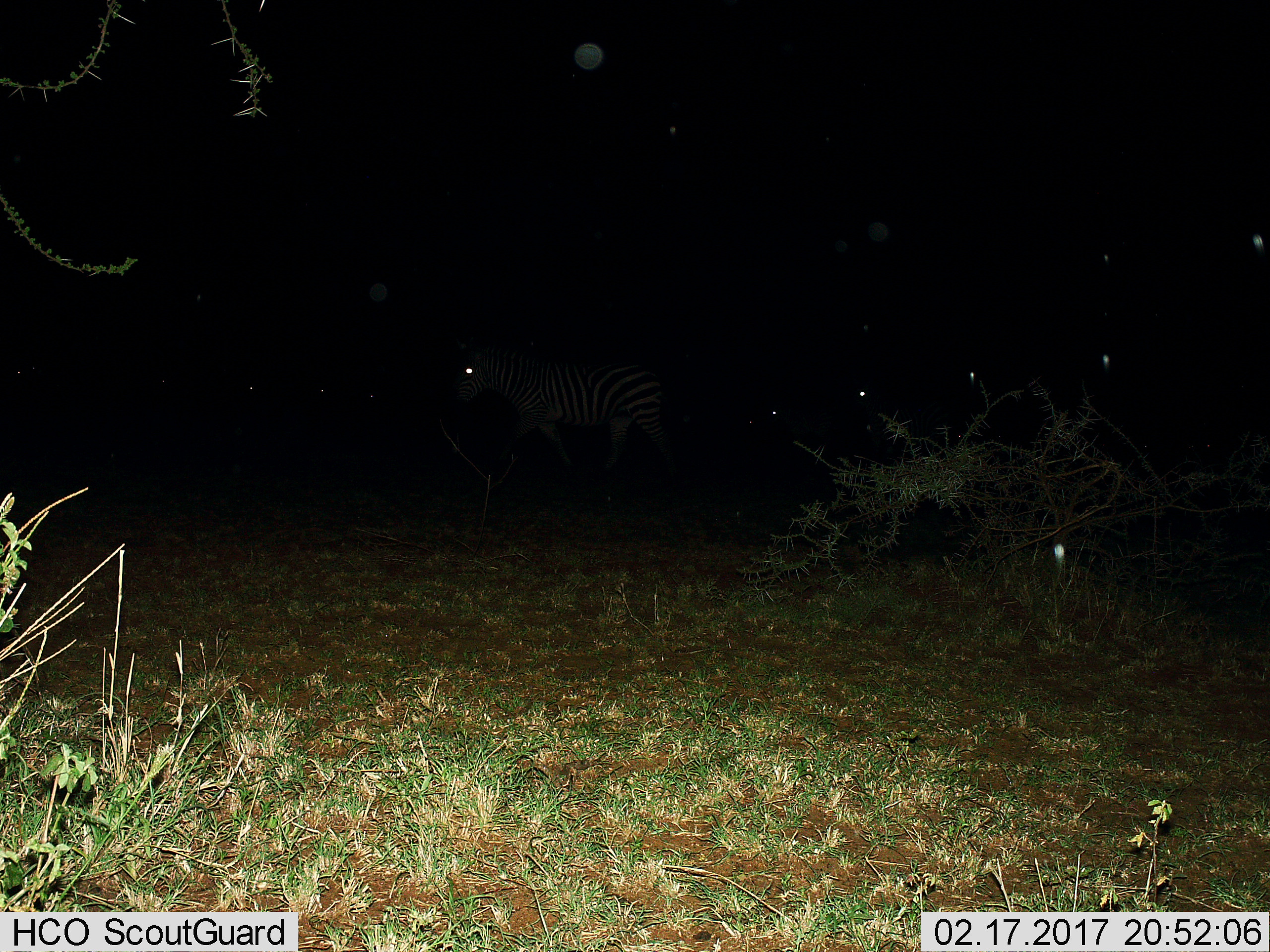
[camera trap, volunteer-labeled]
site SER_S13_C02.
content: unidentified animal